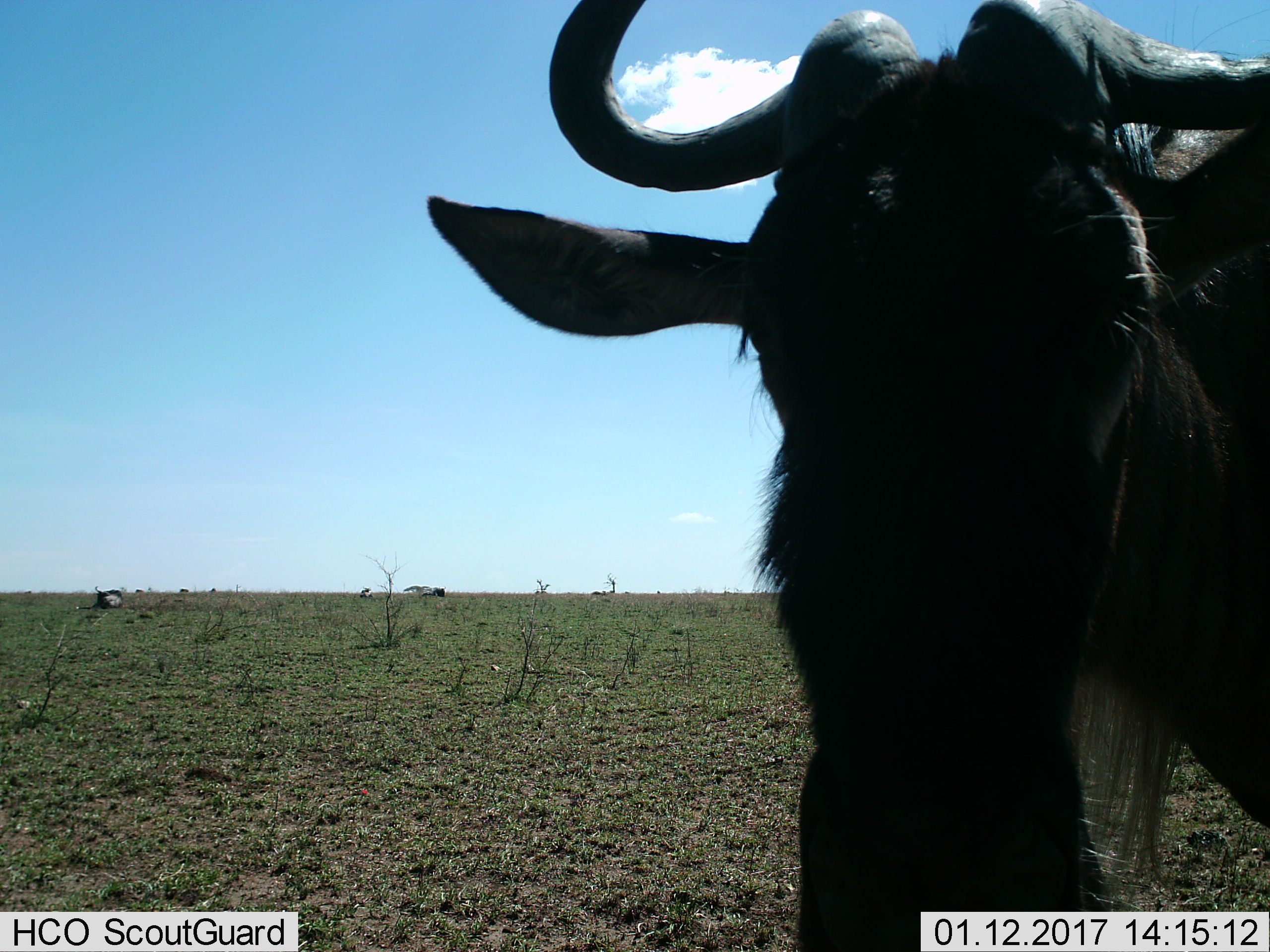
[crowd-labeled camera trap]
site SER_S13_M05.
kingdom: Animalia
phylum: Chordata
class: Mammalia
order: Artiodactyla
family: Bovidae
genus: Connochaetes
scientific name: Connochaetes taurinus taurinus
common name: blue wildebeest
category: wildebeestblue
Wildebeestblue (blue wildebeest) (Connochaetes taurinus taurinus), count 2. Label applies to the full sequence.